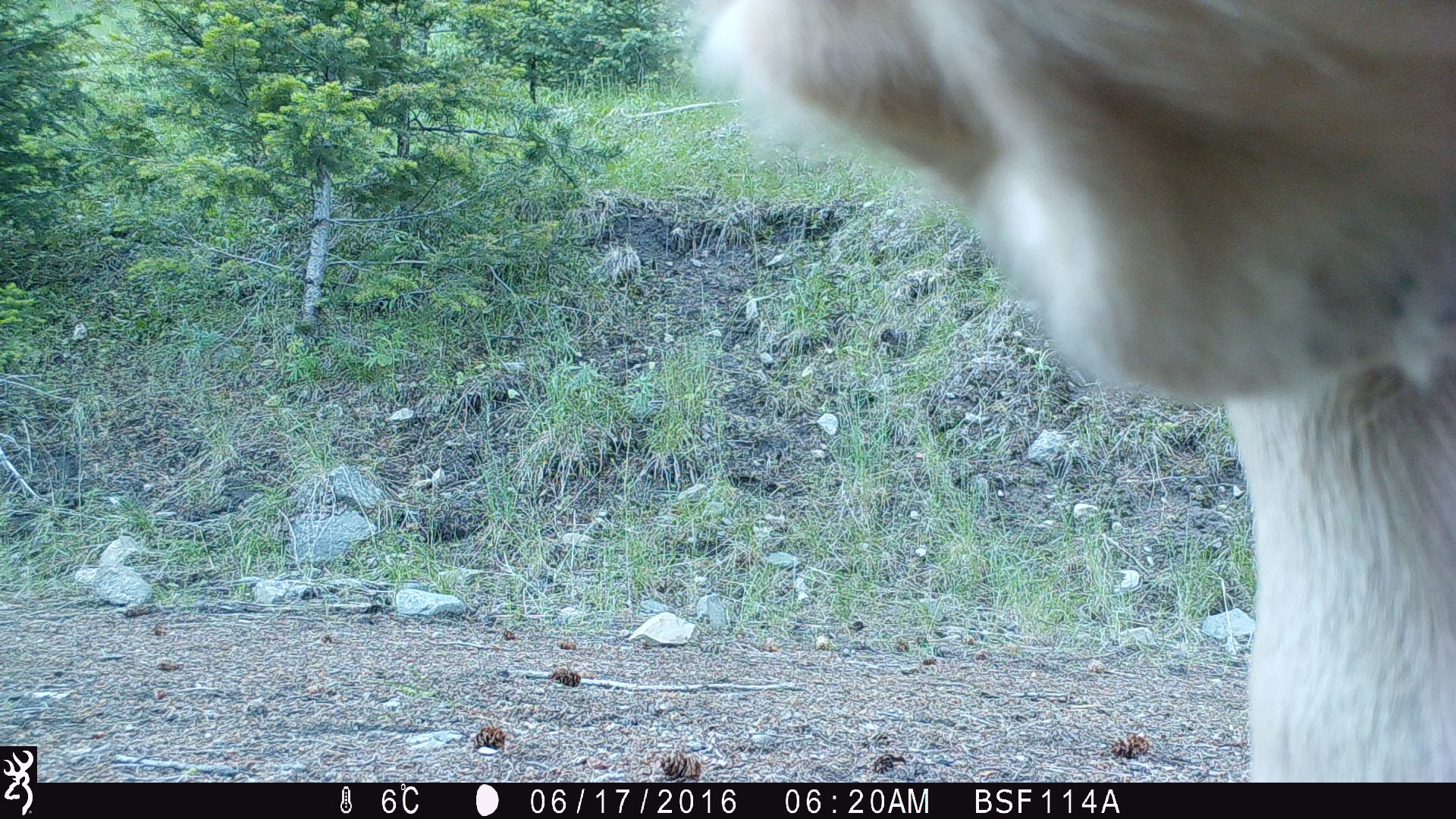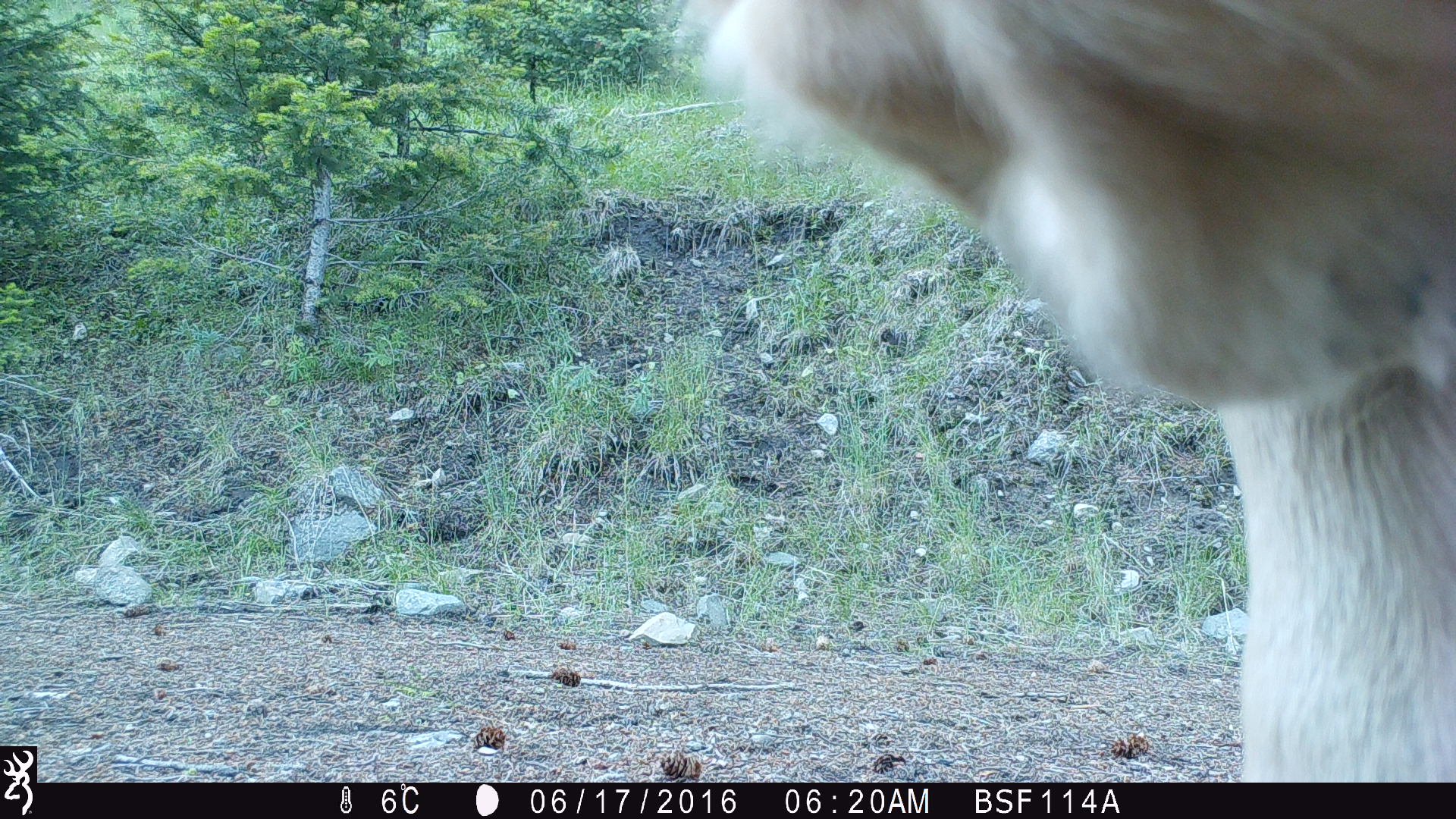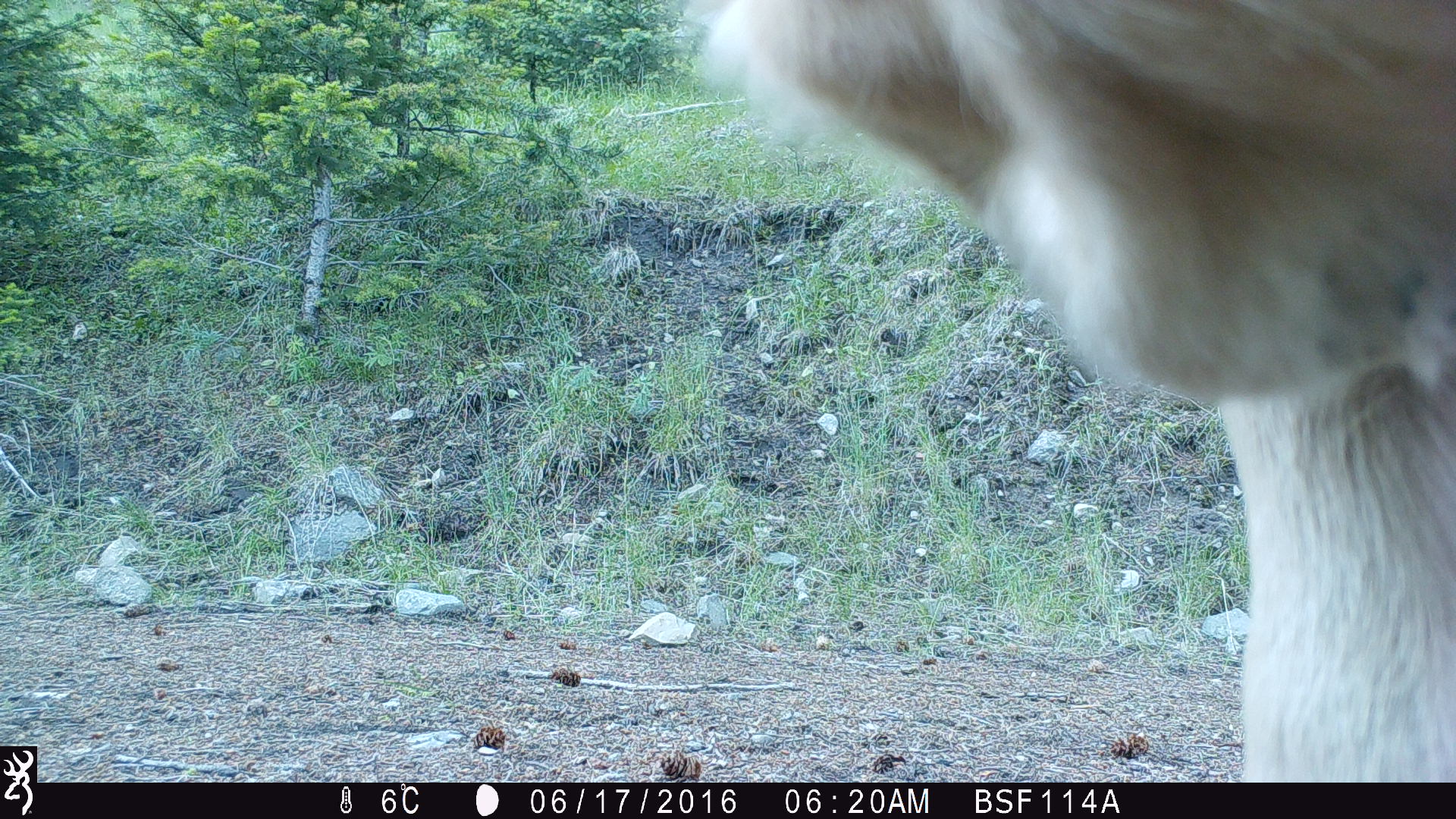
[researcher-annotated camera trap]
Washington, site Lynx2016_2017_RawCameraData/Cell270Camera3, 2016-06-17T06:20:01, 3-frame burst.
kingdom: Animalia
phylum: Chordata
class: Mammalia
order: Artiodactyla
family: Bovidae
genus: Bos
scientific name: Bos taurus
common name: domestic cattle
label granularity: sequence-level